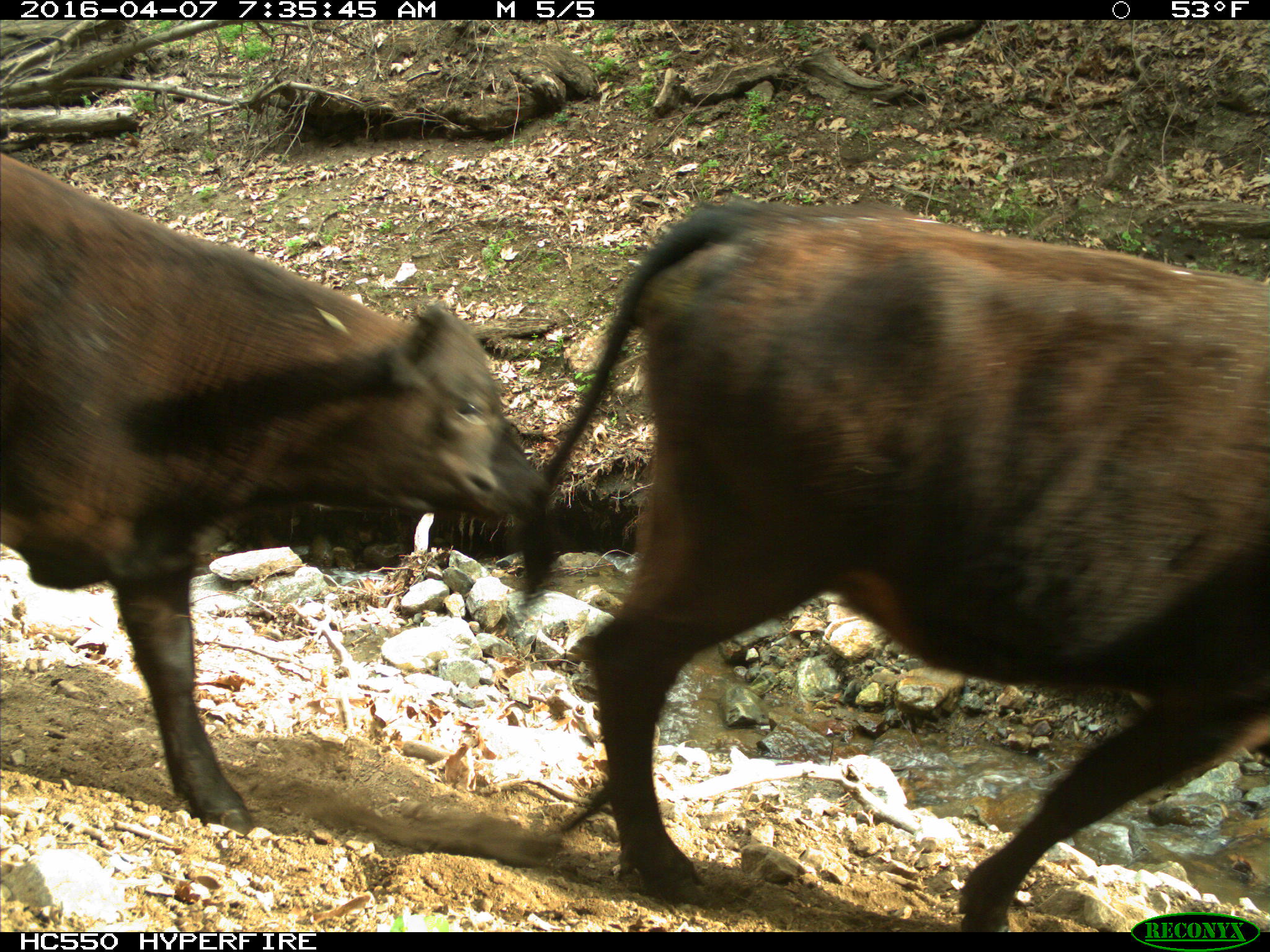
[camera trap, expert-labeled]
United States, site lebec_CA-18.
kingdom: Animalia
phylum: Chordata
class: Mammalia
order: Artiodactyla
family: Bovidae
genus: Bos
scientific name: Bos taurus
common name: domestic cow